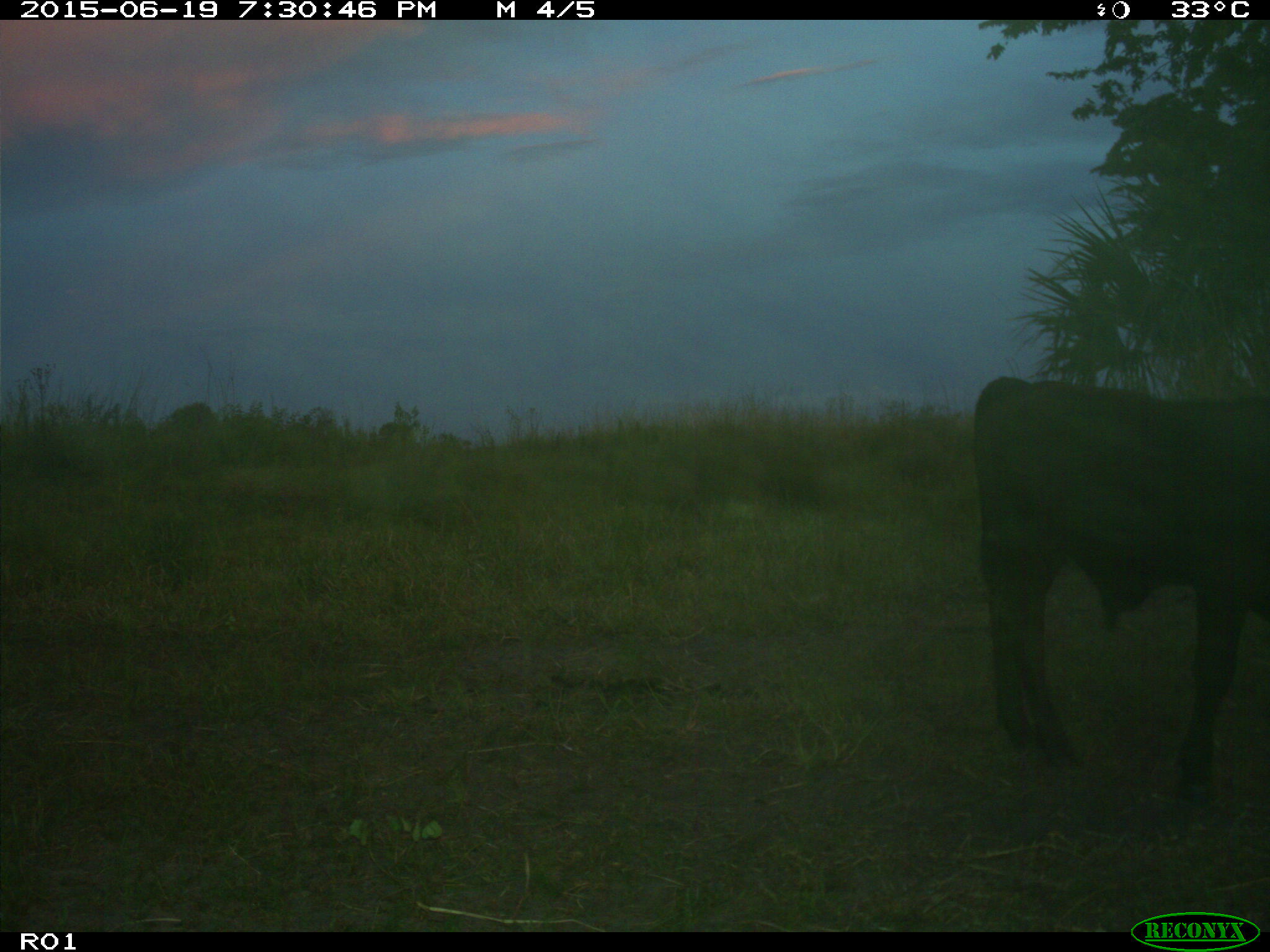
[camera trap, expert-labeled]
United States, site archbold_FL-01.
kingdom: Animalia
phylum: Chordata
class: Mammalia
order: Artiodactyla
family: Bovidae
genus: Bos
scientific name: Bos taurus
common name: domestic cow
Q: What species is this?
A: Bos taurus (domestic cow).